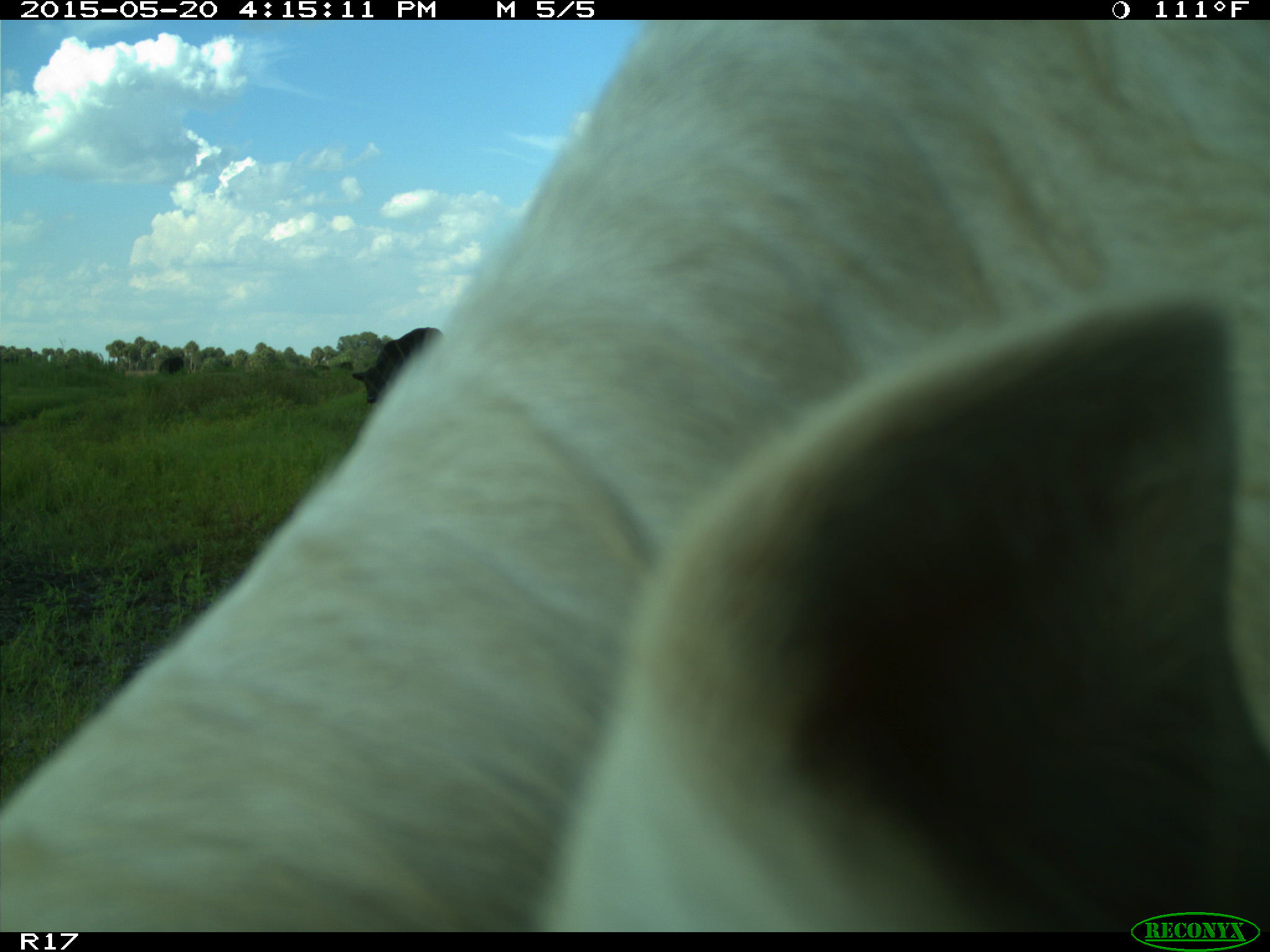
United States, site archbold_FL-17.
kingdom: Animalia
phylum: Chordata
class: Mammalia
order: Artiodactyla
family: Bovidae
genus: Bos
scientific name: Bos taurus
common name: domestic cow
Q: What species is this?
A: Bos taurus (domestic cow).